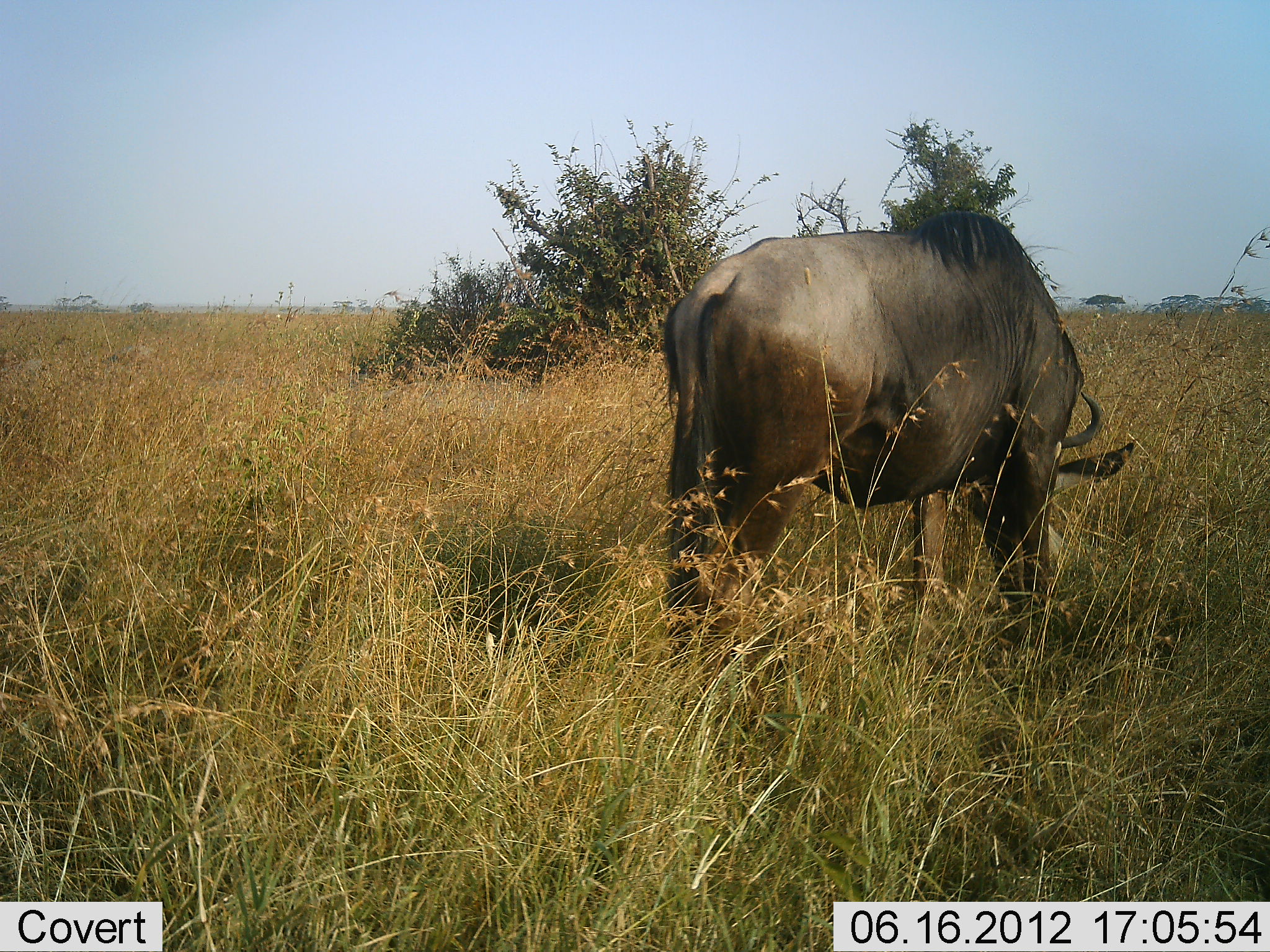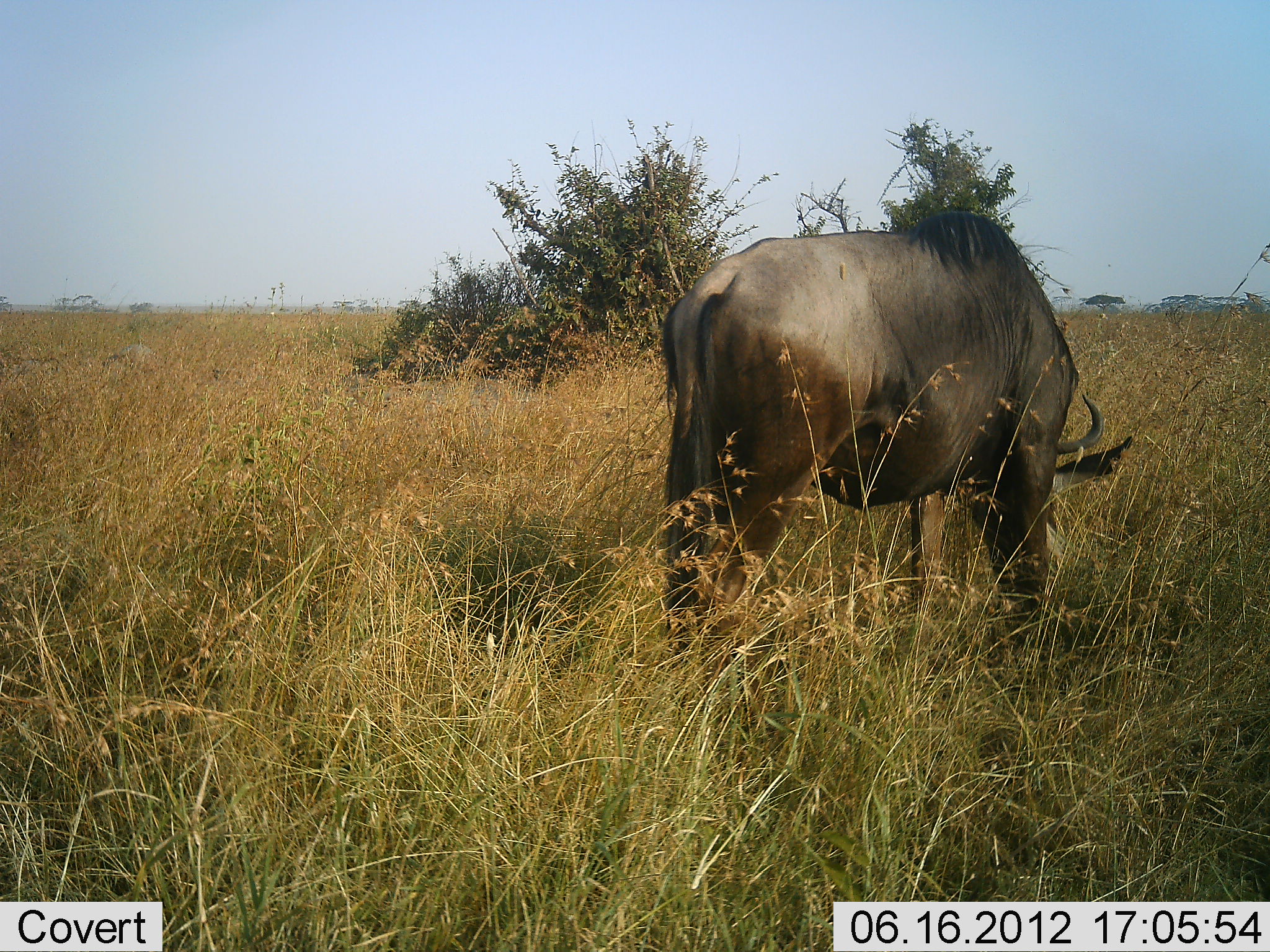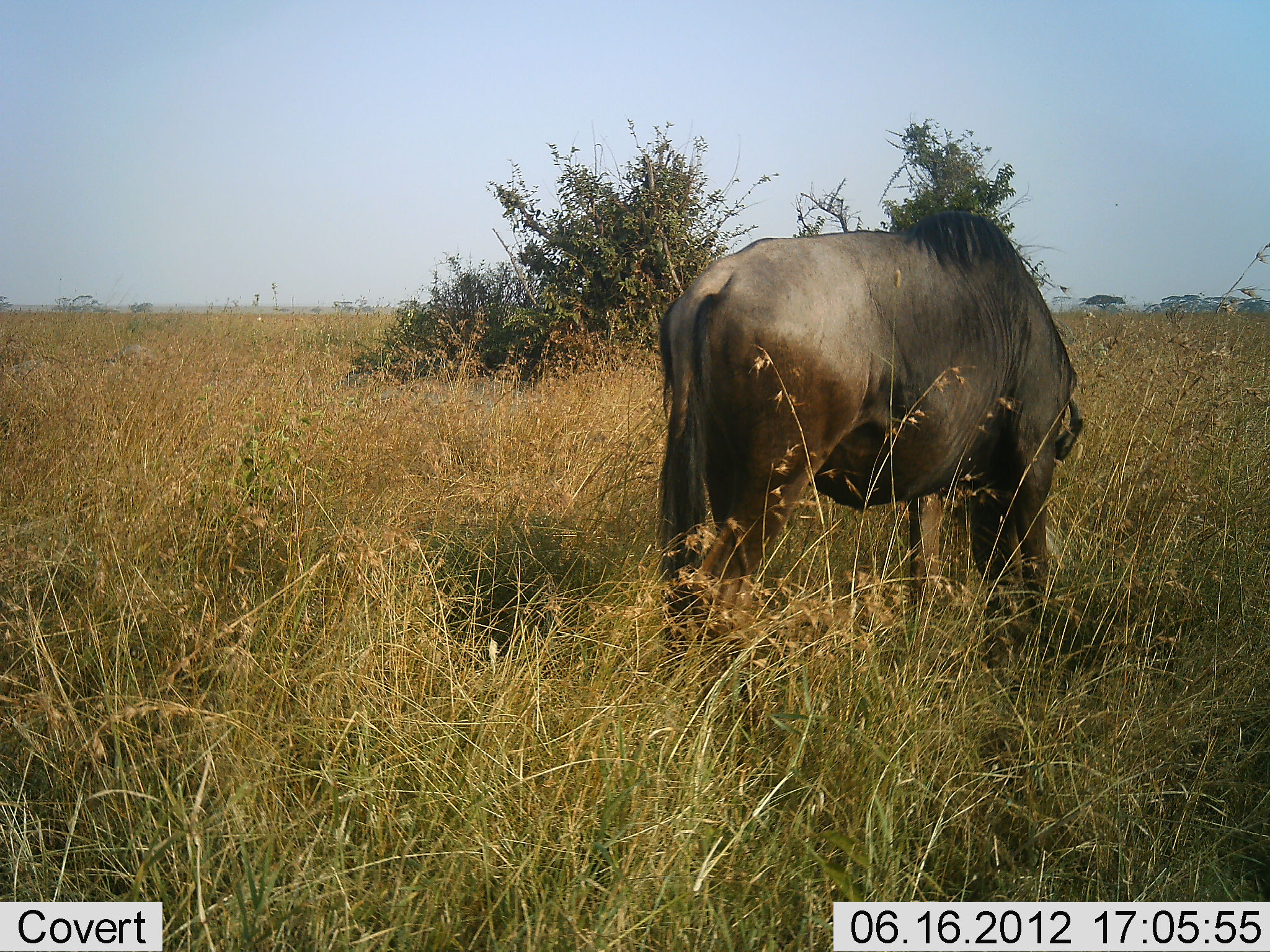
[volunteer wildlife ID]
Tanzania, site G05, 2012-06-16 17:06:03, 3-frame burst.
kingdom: Animalia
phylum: Chordata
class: Mammalia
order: Artiodactyla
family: Bovidae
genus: Connochaetes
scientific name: Connochaetes taurinus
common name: blue wildebeest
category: wildebeest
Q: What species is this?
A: Wildebeest (blue wildebeest) (Connochaetes taurinus).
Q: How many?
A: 1.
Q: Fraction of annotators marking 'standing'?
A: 0%.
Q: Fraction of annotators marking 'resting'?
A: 0%.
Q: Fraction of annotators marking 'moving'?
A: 0%.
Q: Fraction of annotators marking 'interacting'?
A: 0%.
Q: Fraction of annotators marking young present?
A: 0%.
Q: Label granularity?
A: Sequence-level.